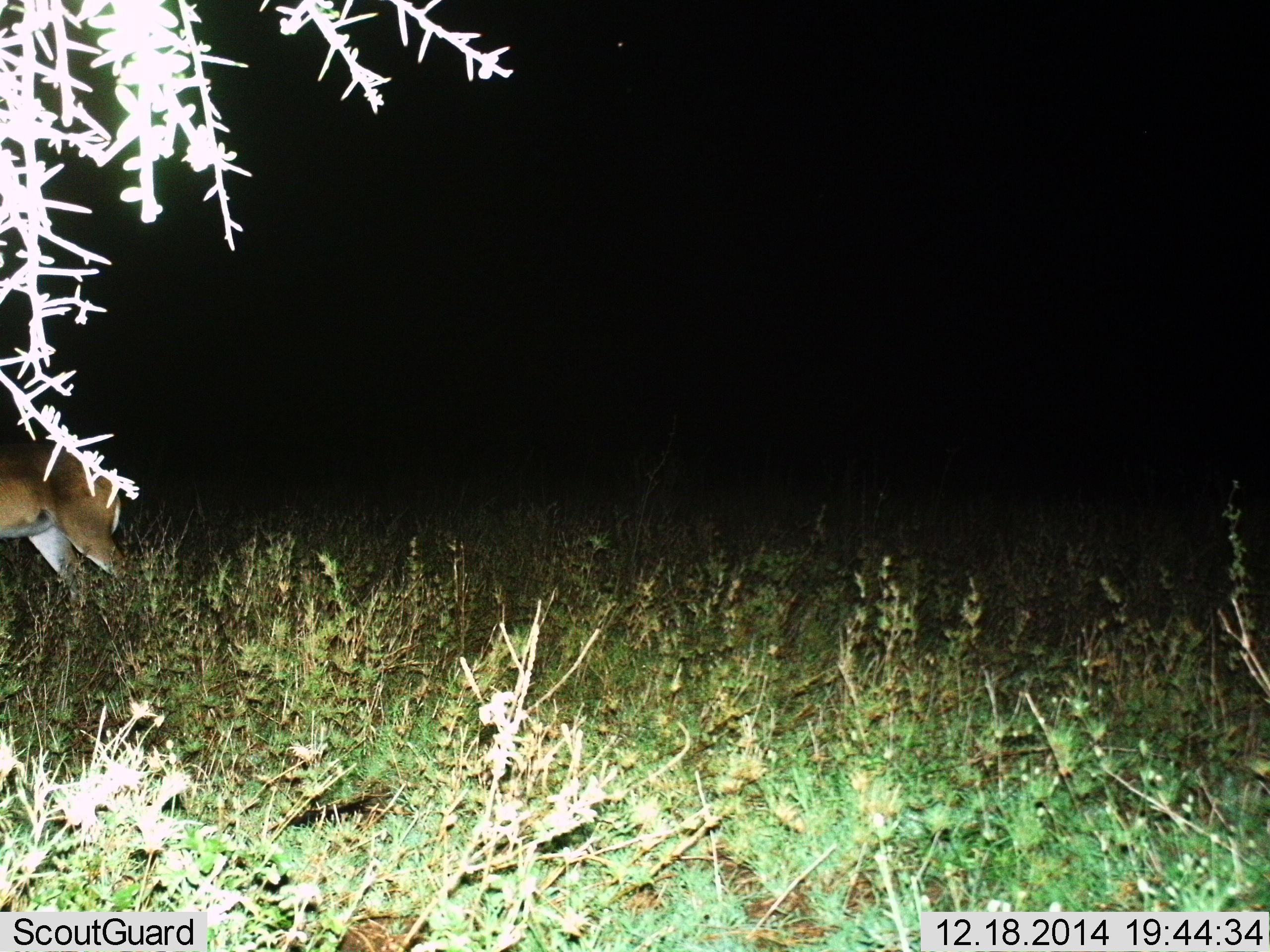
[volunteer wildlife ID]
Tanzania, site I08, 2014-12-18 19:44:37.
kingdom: Animalia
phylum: Chordata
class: Mammalia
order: Artiodactyla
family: Bovidae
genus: Aepyceros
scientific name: Aepyceros melampus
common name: impala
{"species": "impala (Aepyceros melampus)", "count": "1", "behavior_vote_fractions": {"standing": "100%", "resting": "0%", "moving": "0%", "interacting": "0%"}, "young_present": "0%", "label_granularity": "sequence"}